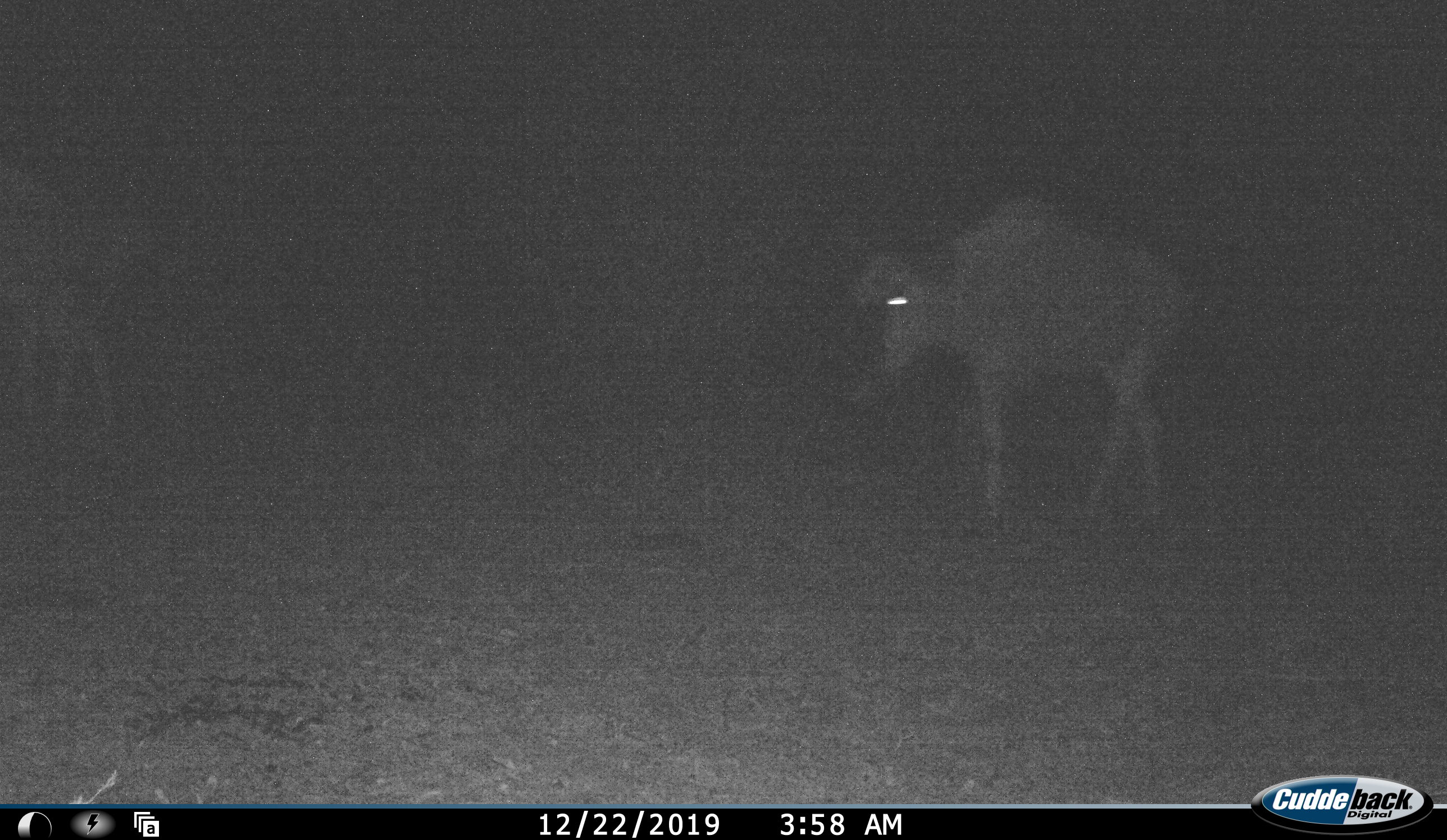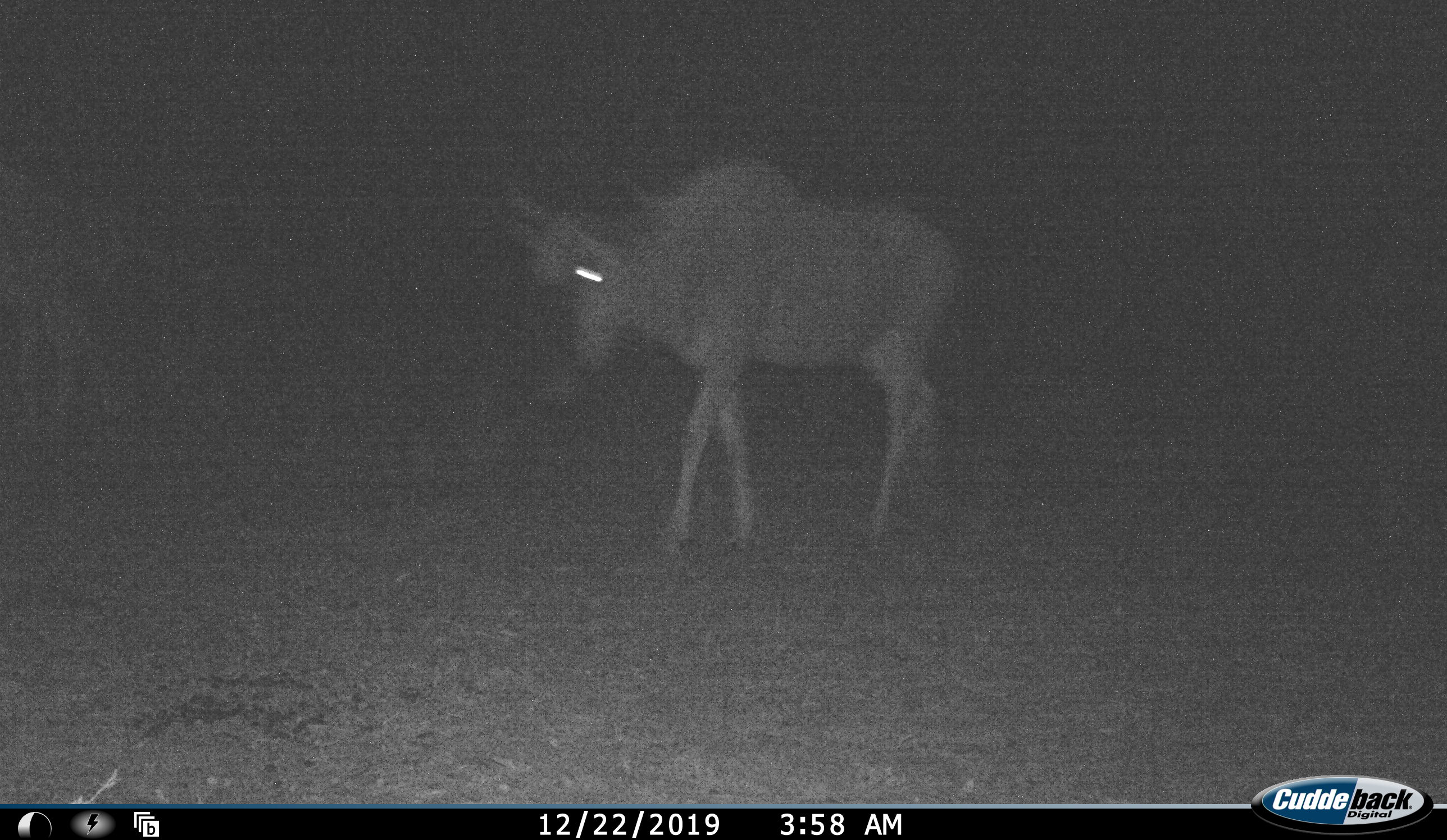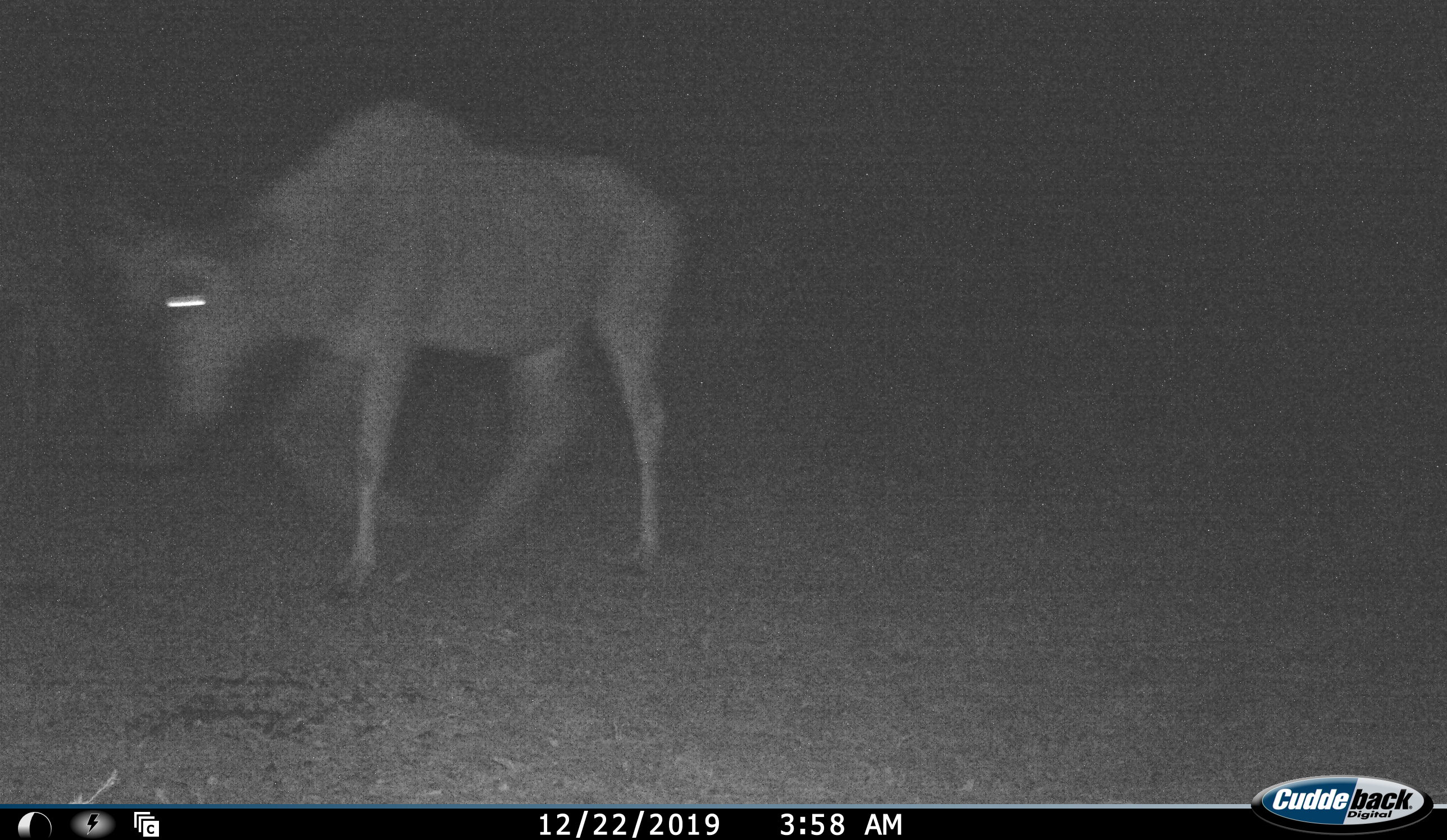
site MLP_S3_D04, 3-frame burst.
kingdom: Animalia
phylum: Chordata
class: Mammalia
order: Artiodactyla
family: Bovidae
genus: Connochaetes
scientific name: Connochaetes taurinus taurinus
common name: blue wildebeest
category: wildebeestblue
Wildebeestblue (blue wildebeest) (Connochaetes taurinus taurinus), count 1. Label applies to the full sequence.